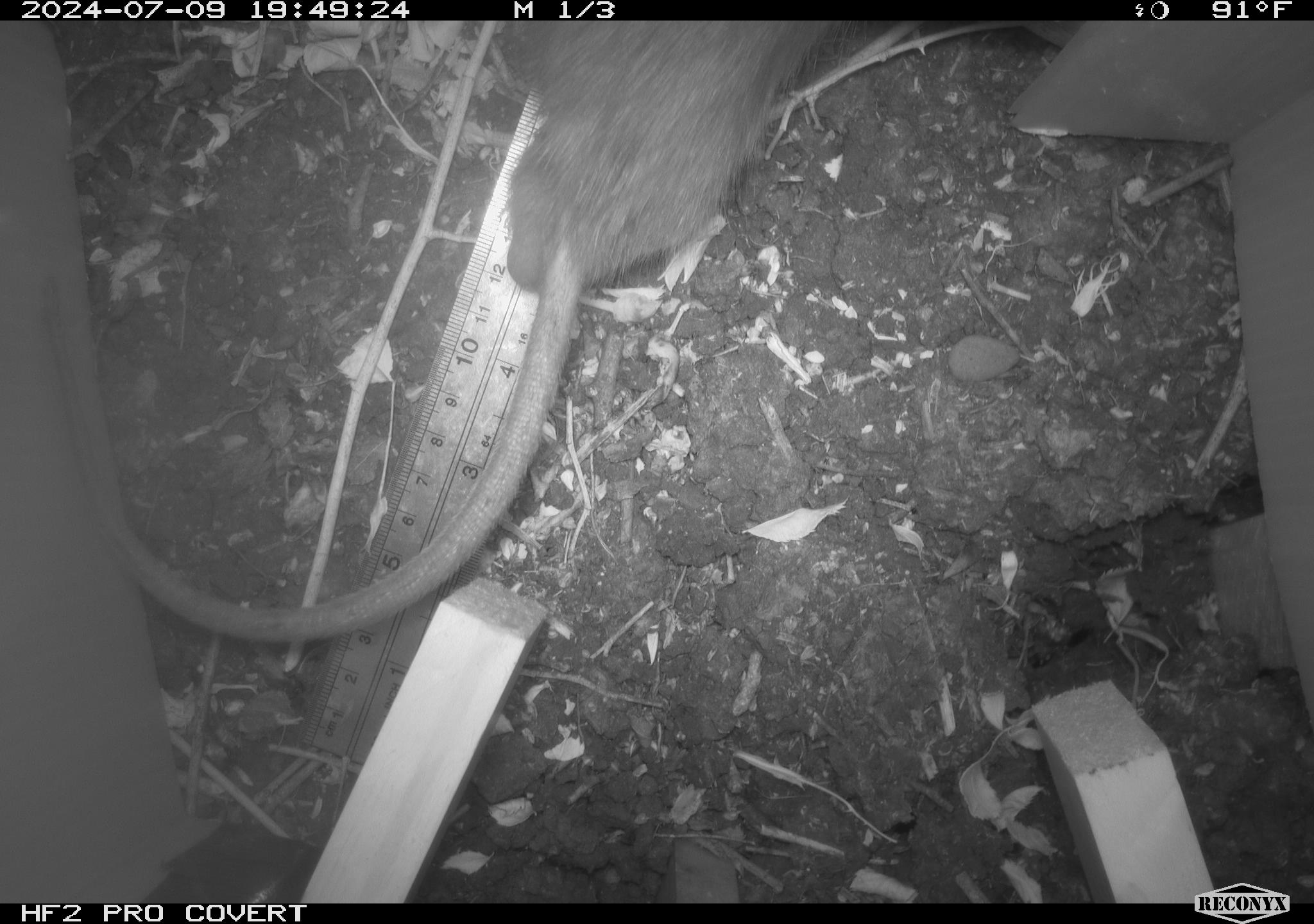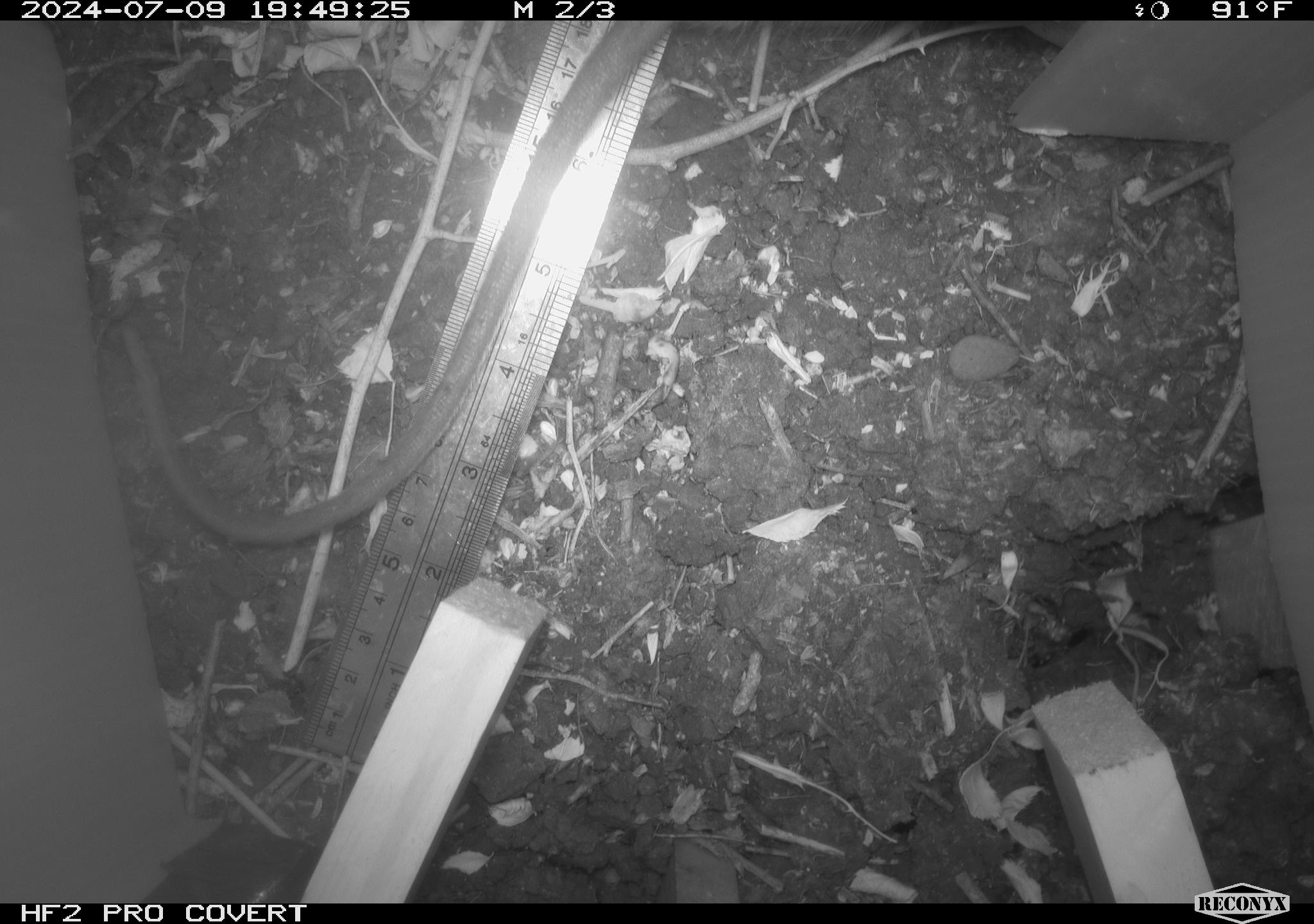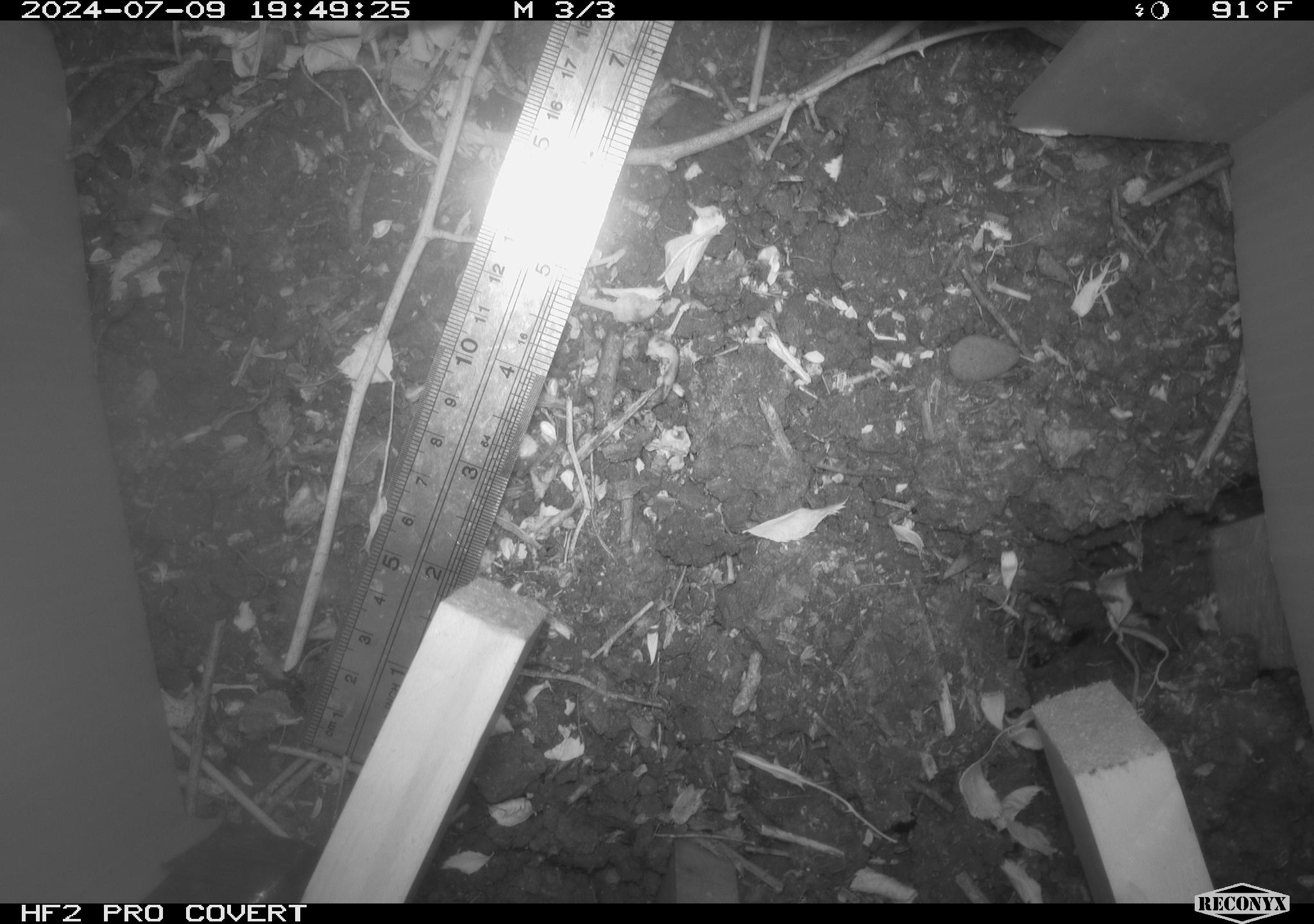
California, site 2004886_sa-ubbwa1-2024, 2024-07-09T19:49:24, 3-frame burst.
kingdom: Animalia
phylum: Chordata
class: Mammalia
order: Rodentia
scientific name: Rodentia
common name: woodrat or rat or mouse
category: woodrat or rat or mouse species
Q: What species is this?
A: Woodrat or rat or mouse species (woodrat or rat or mouse) (Rodentia).